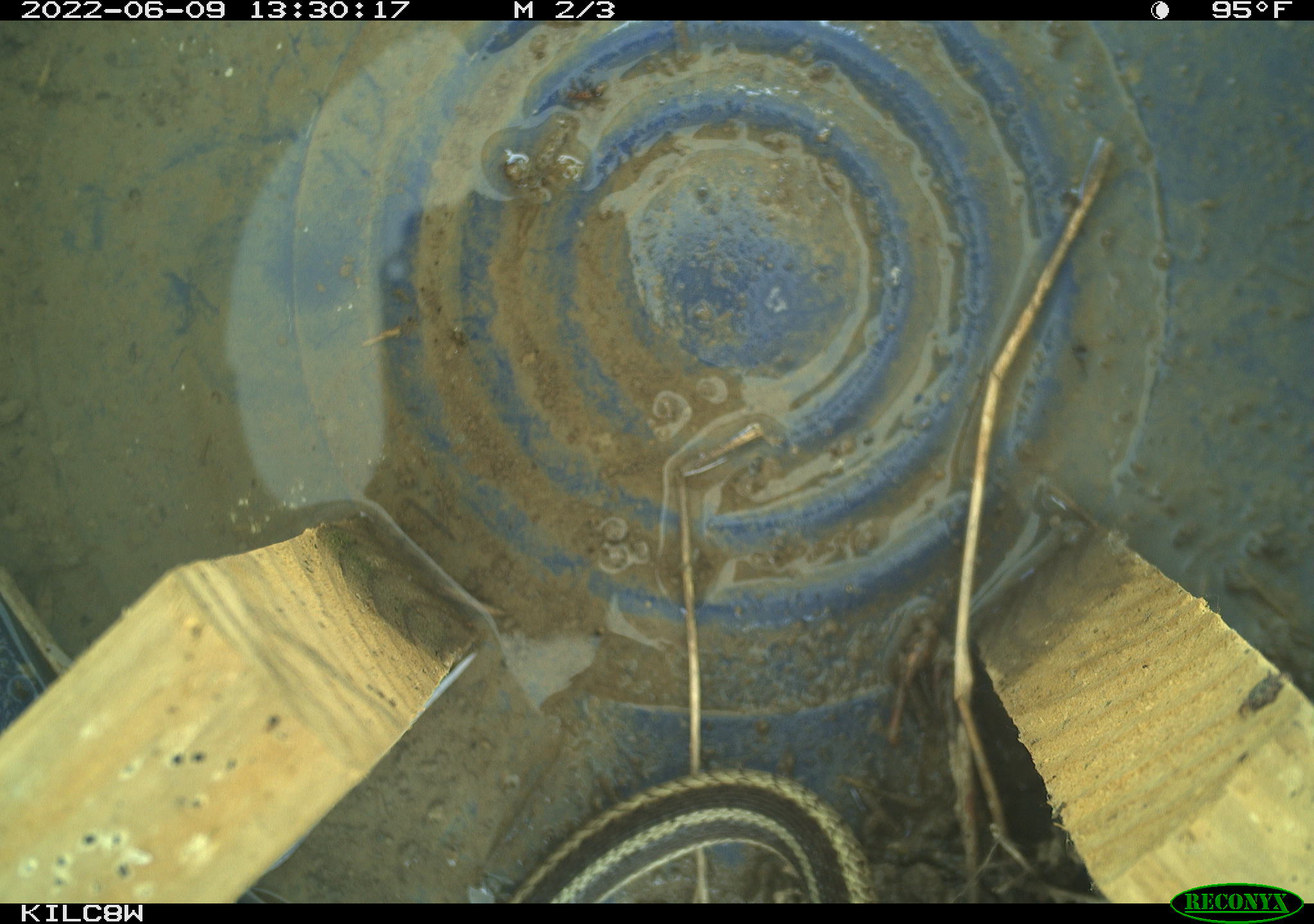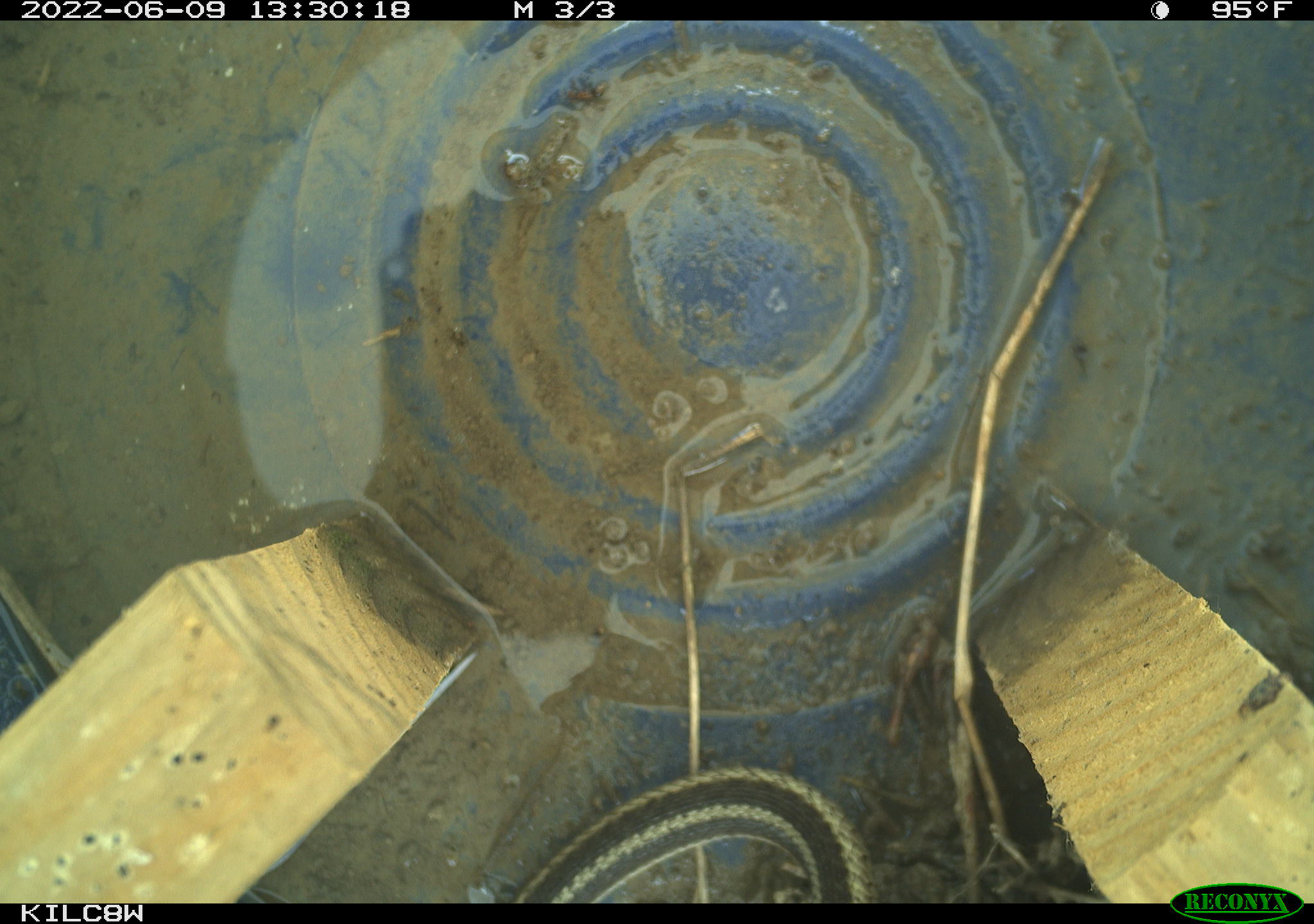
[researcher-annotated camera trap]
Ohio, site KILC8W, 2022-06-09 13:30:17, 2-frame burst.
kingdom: Animalia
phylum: Chordata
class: Reptilia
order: Squamata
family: Colubridae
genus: Thamnophis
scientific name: Thamnophis sirtalis sirtalis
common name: eastern gartersnake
Eastern gartersnake (Thamnophis sirtalis sirtalis).